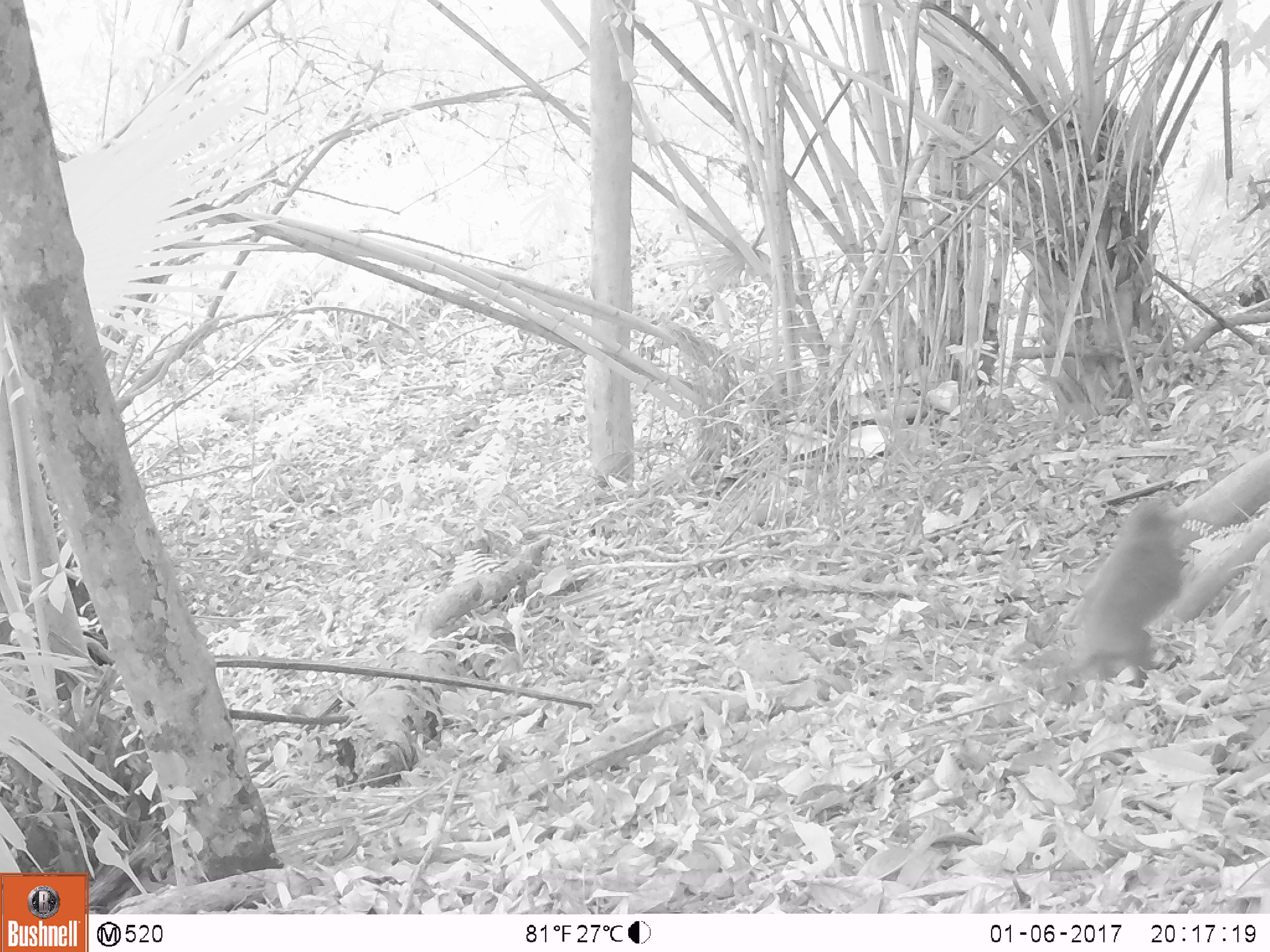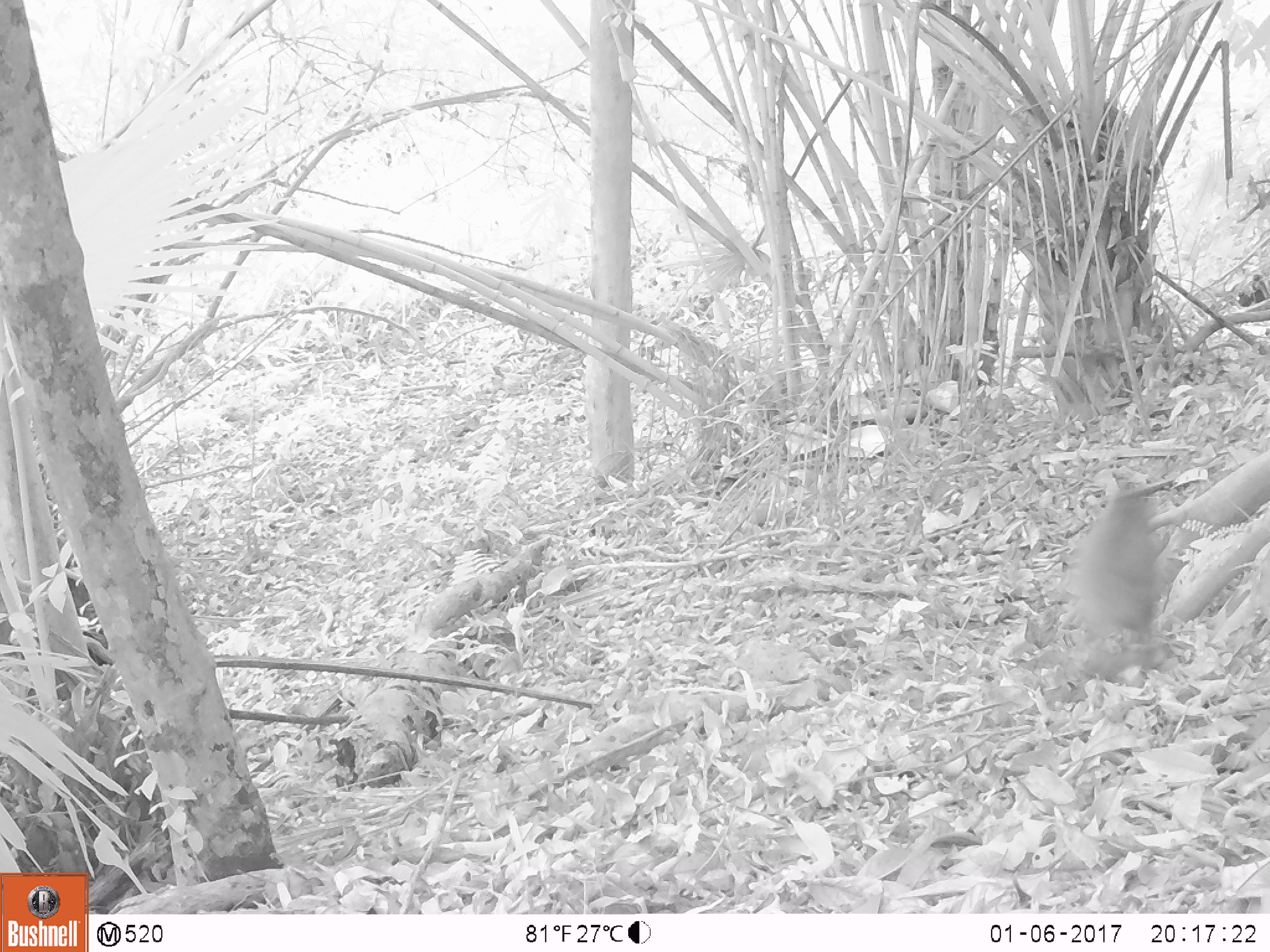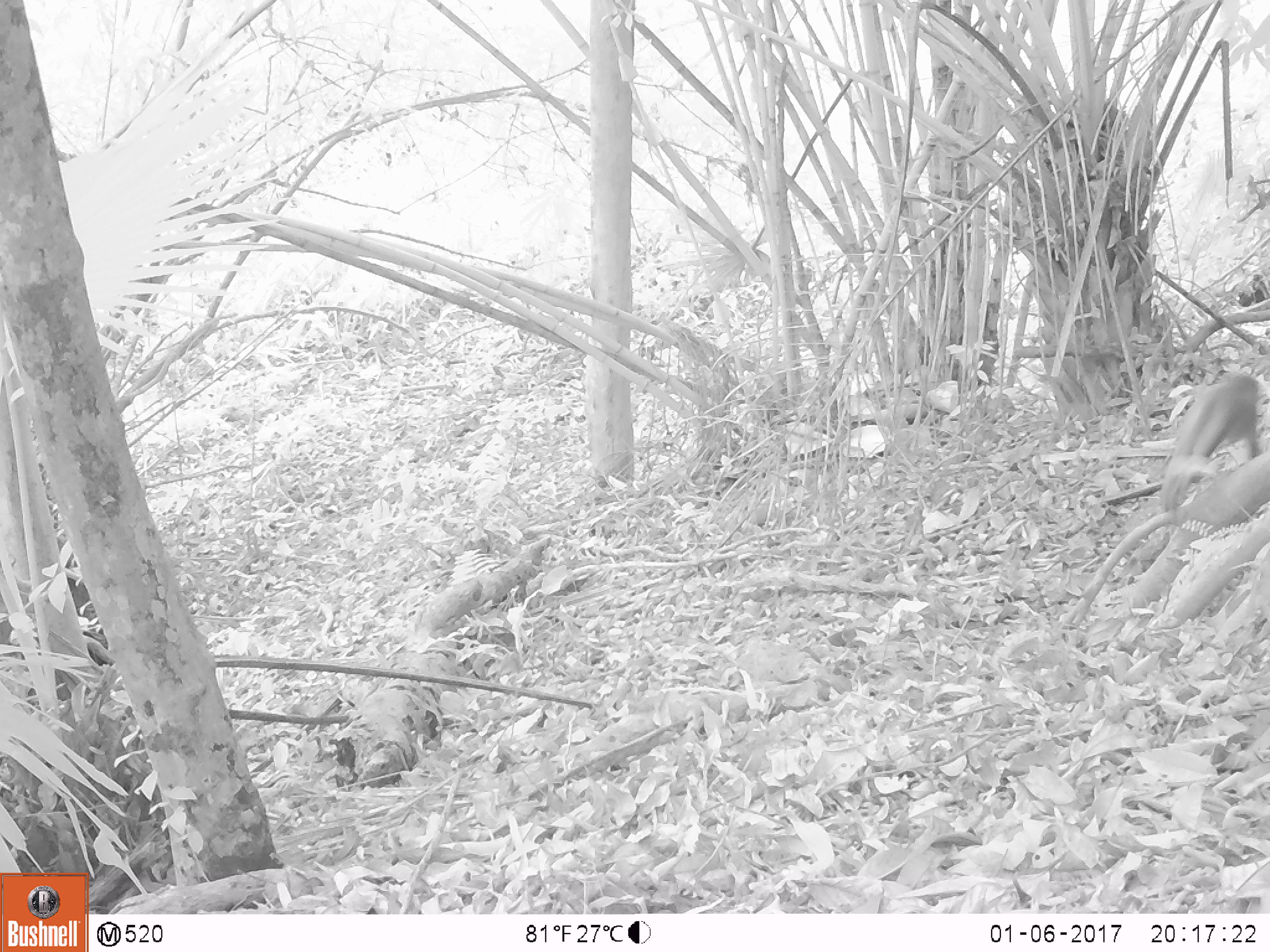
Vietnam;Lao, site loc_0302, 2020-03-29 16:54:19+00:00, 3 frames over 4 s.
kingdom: Animalia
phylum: Chordata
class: Mammalia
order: Primates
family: Cercopithecidae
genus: Macaca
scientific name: Macaca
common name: macaques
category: assam or rhesus macaque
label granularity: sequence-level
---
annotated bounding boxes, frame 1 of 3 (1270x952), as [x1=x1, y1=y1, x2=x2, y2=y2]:
assam or rhesus macaque: [x1=1061, y1=490, x2=1191, y2=704]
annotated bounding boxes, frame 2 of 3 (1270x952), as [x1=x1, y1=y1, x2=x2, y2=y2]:
assam or rhesus macaque: [x1=1064, y1=472, x2=1175, y2=689]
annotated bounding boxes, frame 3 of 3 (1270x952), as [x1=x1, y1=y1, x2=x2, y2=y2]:
assam or rhesus macaque: [x1=1160, y1=367, x2=1264, y2=509]